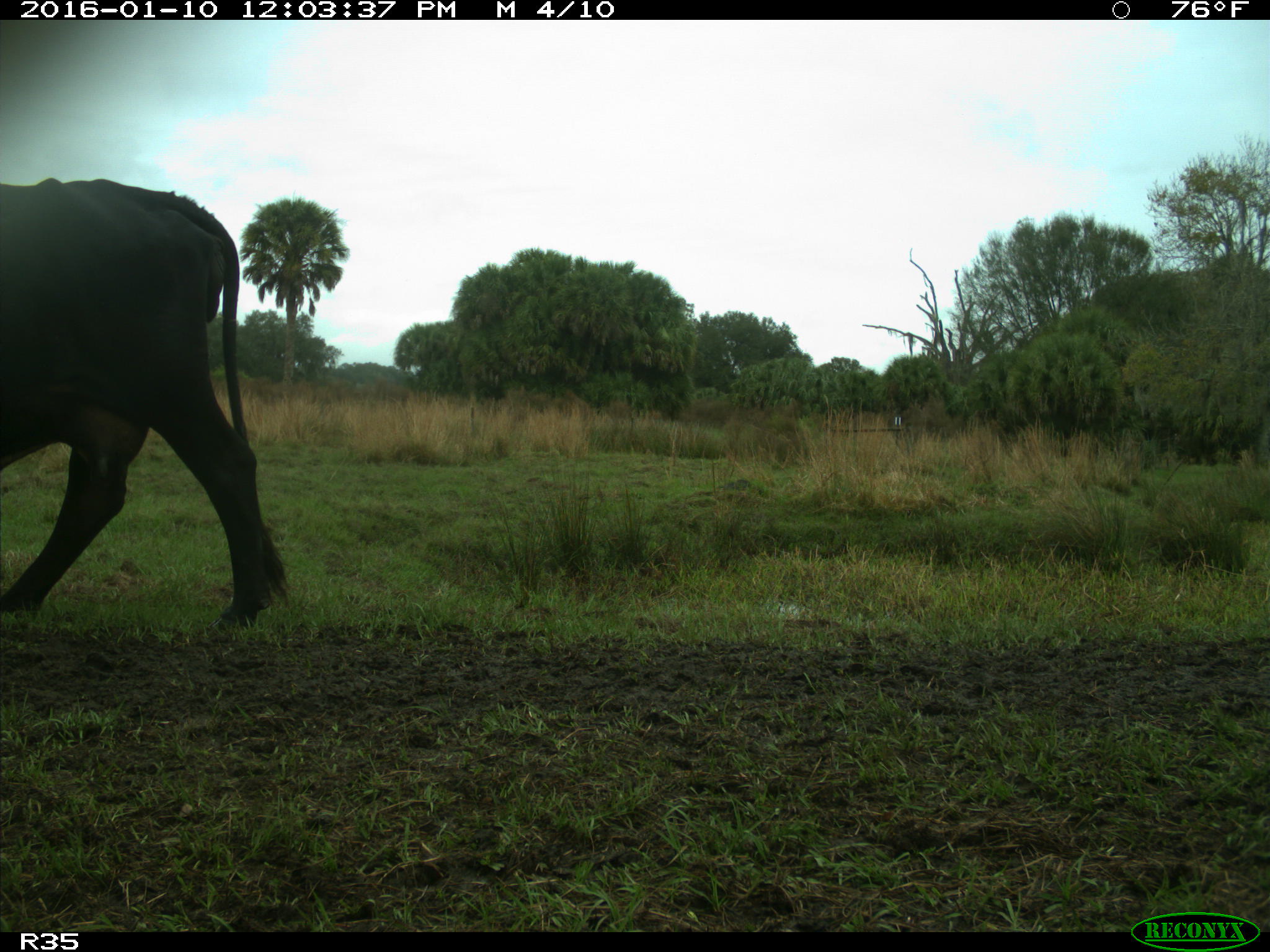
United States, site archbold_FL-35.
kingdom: Animalia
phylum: Chordata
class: Mammalia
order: Artiodactyla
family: Bovidae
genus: Bos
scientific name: Bos taurus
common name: domestic cow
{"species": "Bos taurus (domestic cow)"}